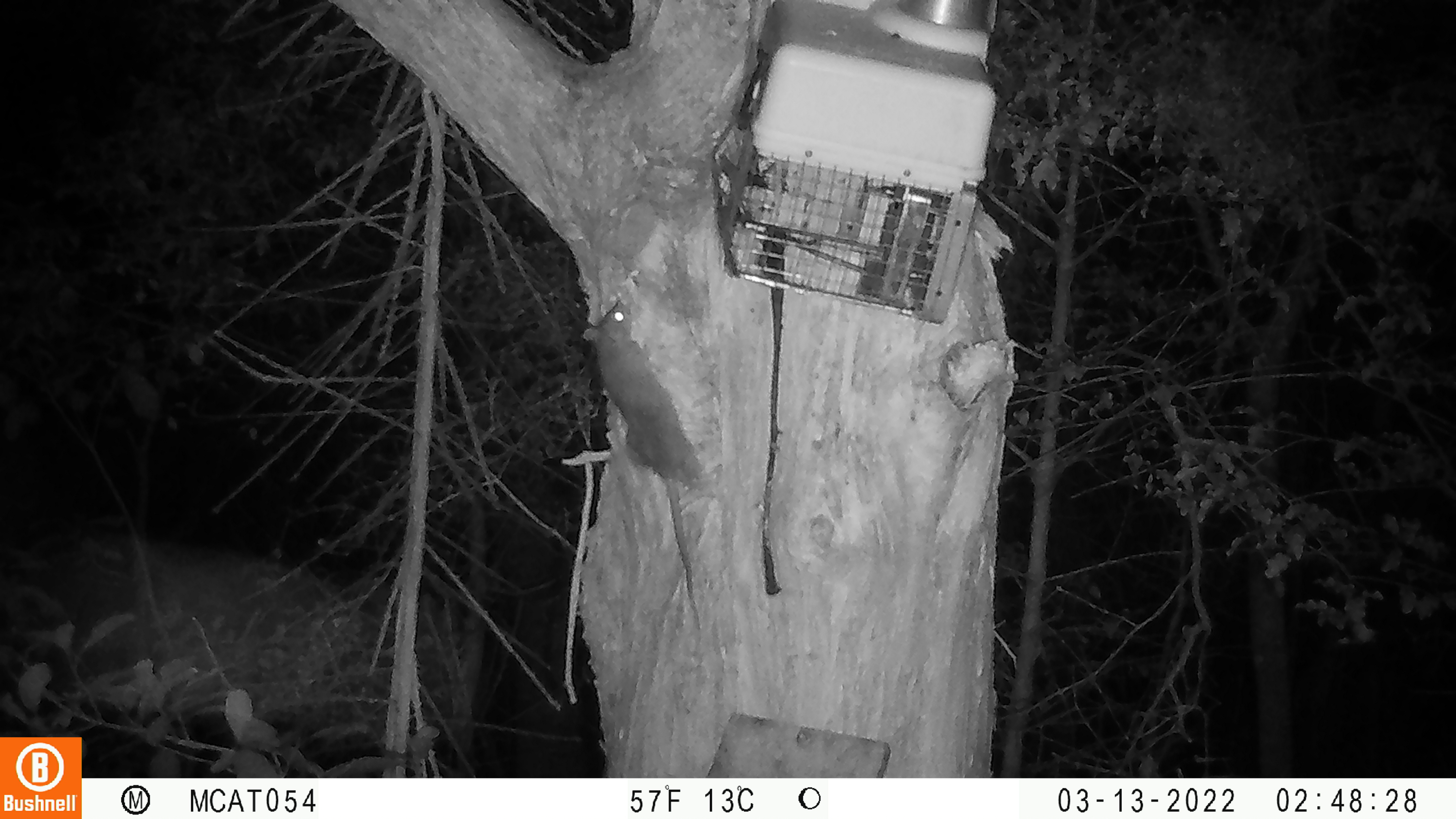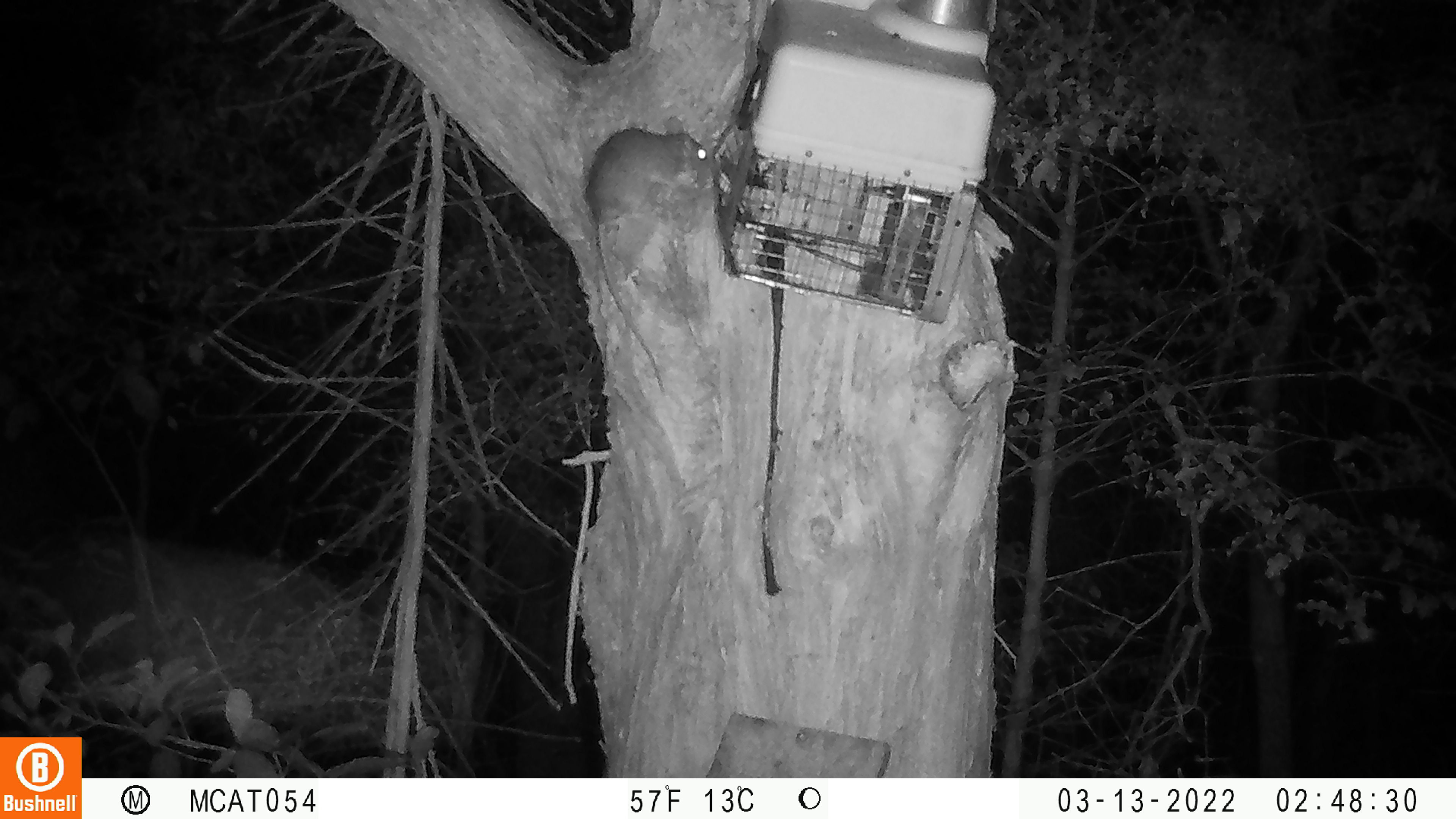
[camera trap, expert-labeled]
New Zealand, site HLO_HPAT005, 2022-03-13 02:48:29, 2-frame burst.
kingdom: Animalia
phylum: Chordata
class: Mammalia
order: Rodentia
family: Muridae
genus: Rattus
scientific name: Rattus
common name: rat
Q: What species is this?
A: Rat (Rattus).